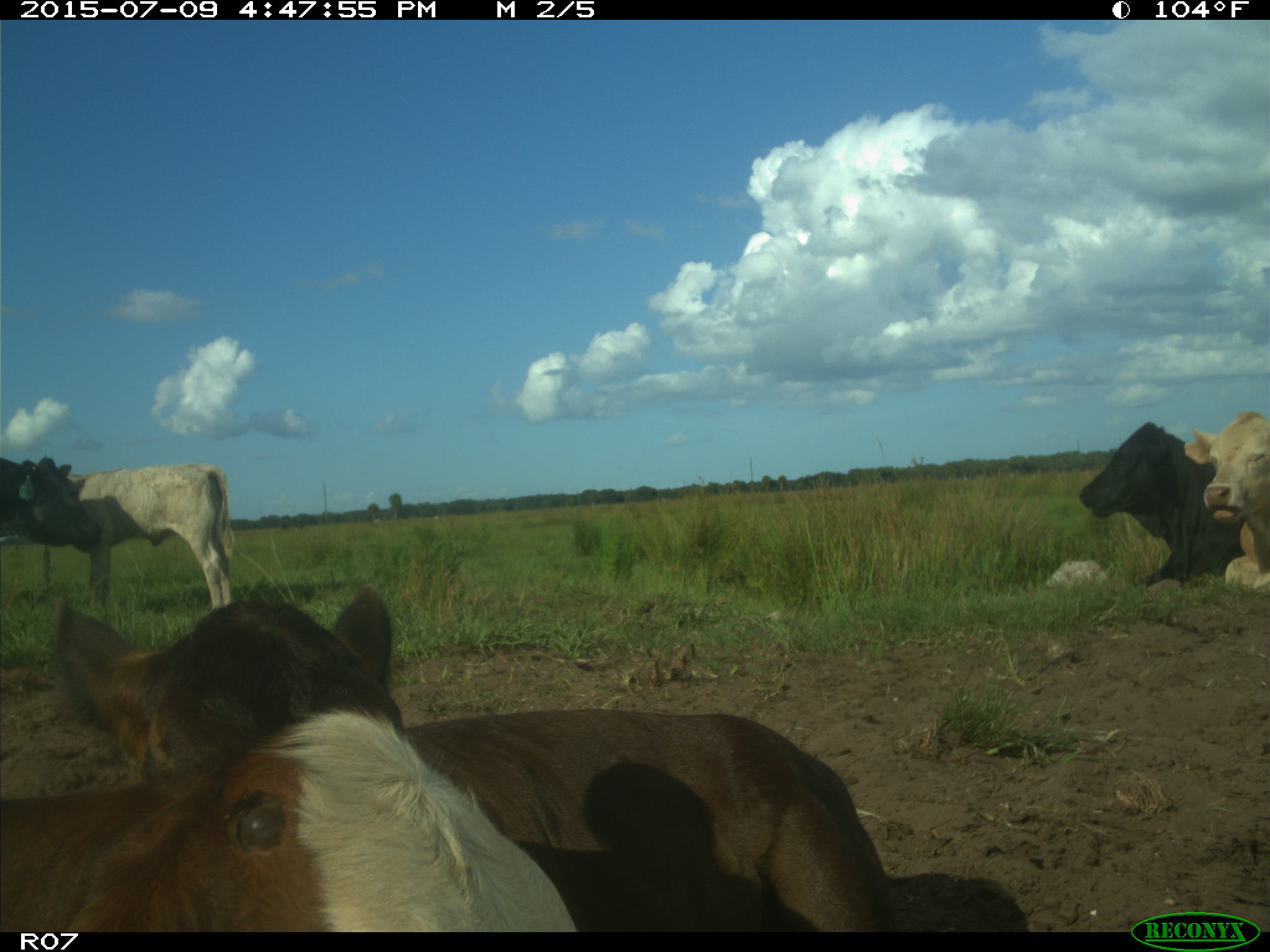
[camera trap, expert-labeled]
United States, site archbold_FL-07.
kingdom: Animalia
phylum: Chordata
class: Mammalia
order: Artiodactyla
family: Bovidae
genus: Bos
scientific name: Bos taurus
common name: domestic cow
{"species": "Bos taurus (domestic cow)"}